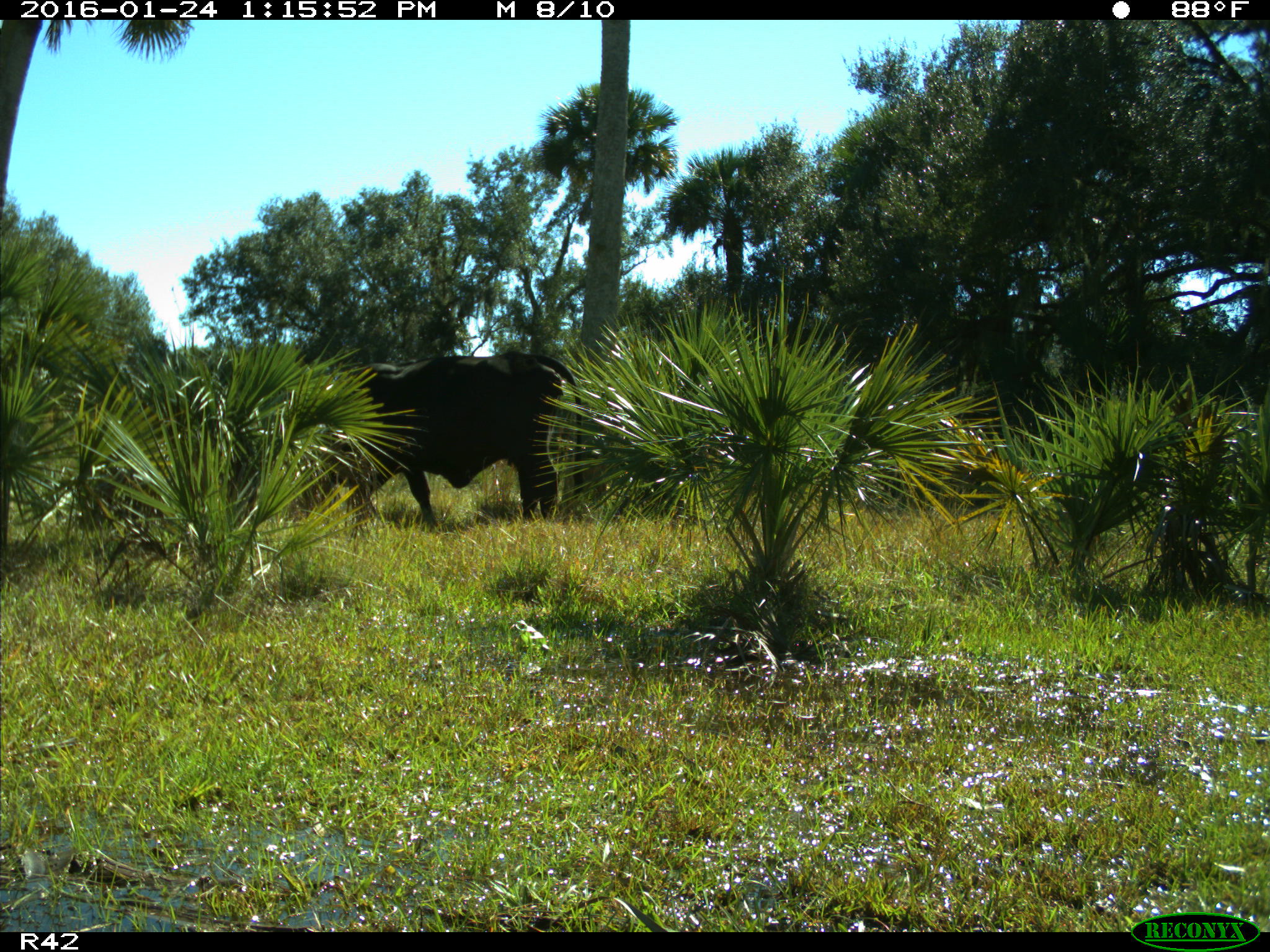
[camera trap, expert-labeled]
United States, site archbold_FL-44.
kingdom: Animalia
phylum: Chordata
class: Mammalia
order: Artiodactyla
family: Bovidae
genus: Bos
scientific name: Bos taurus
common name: domestic cow